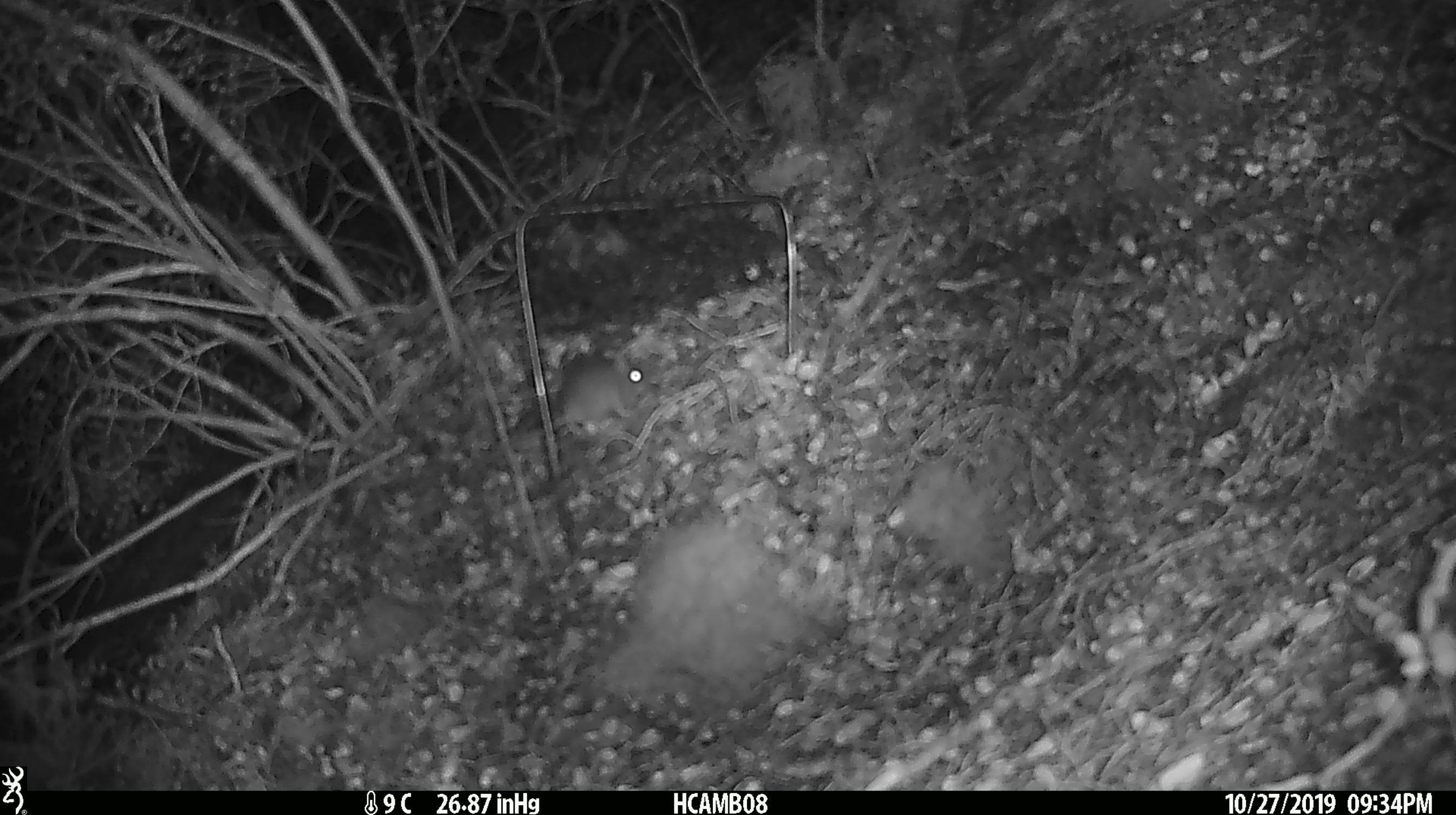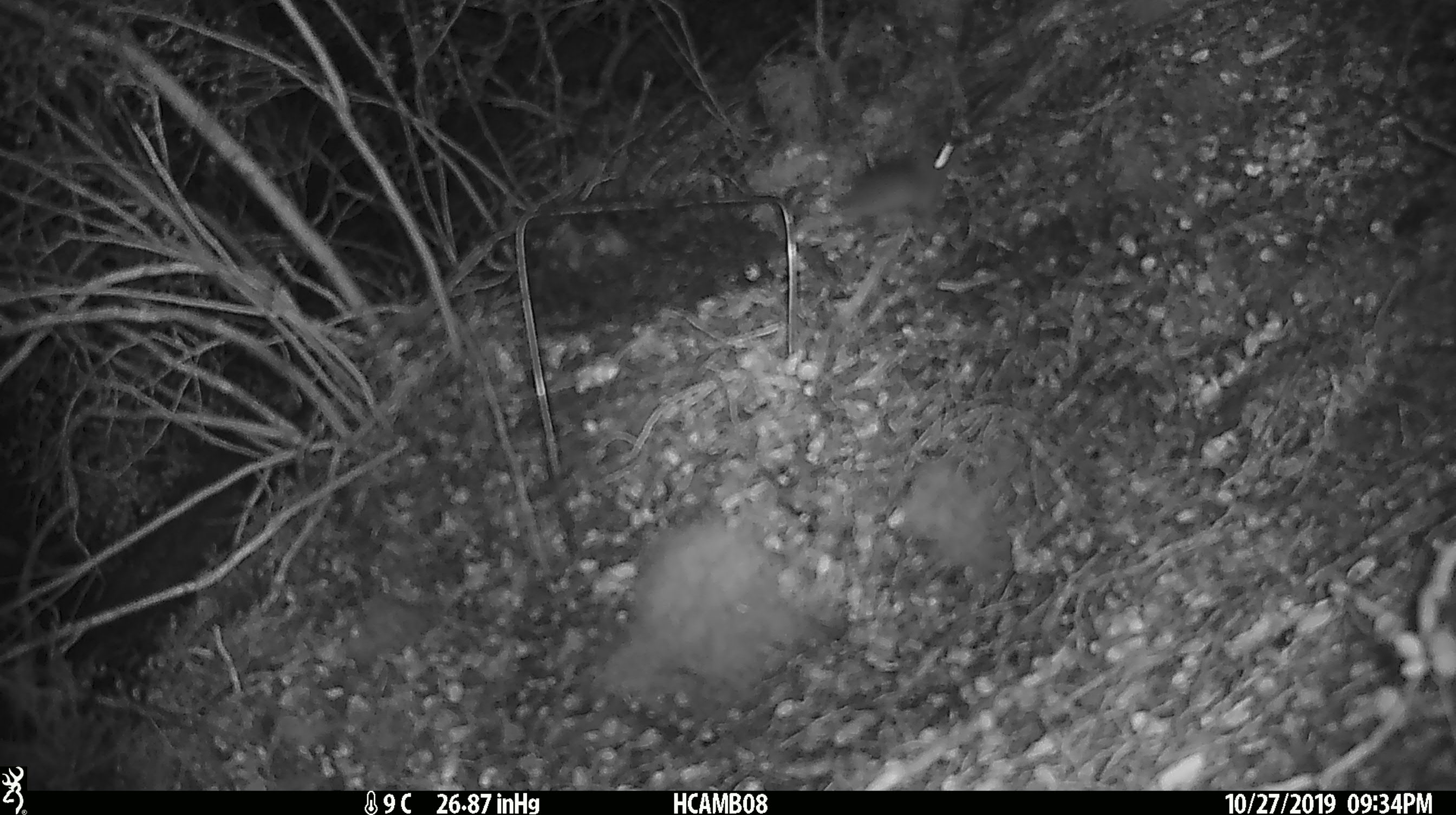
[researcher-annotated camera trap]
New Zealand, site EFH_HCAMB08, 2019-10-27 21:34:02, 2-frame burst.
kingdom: Animalia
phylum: Chordata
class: Mammalia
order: Rodentia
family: Muridae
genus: Mus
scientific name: Mus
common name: mouse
Mouse (Mus).